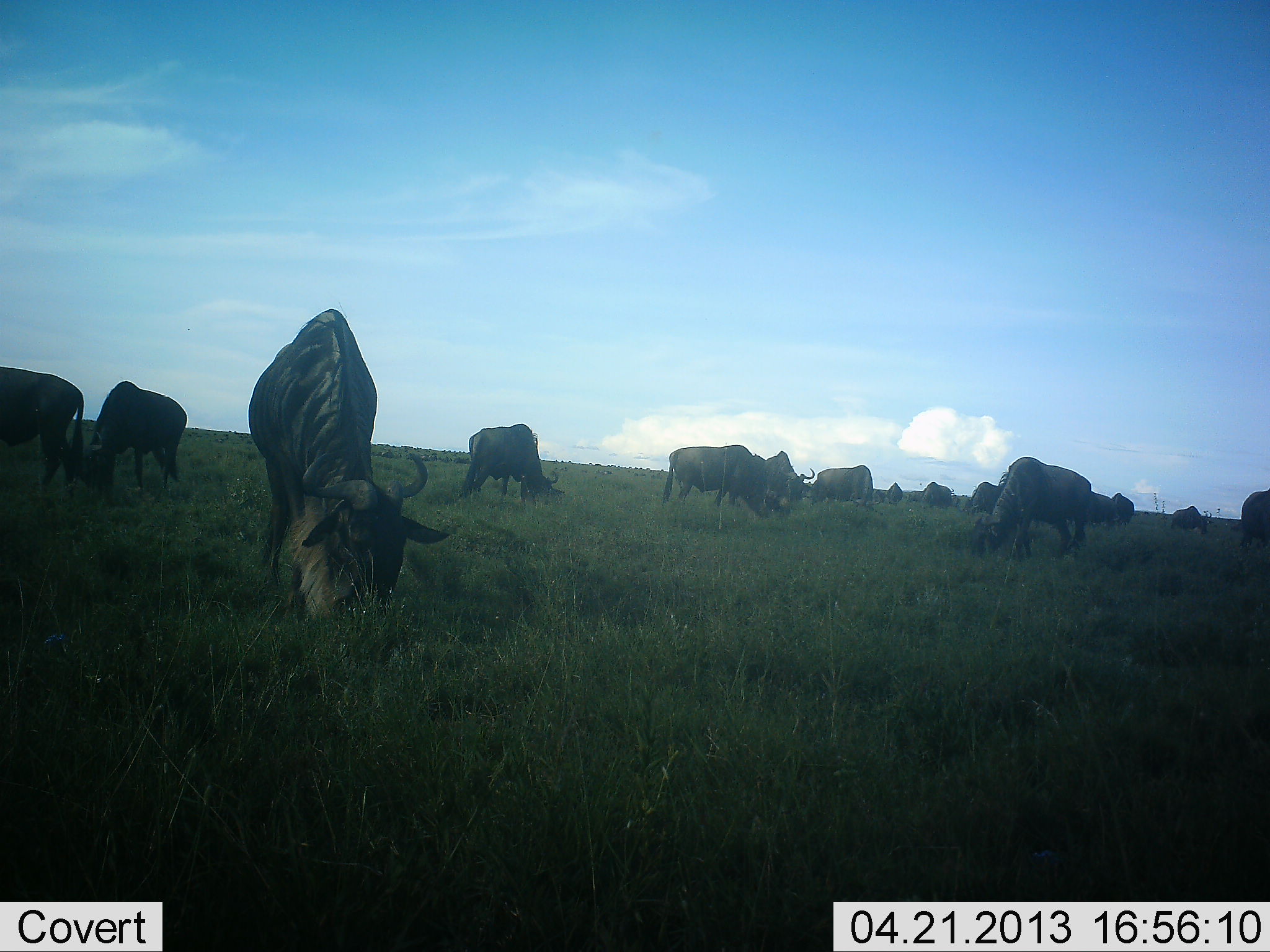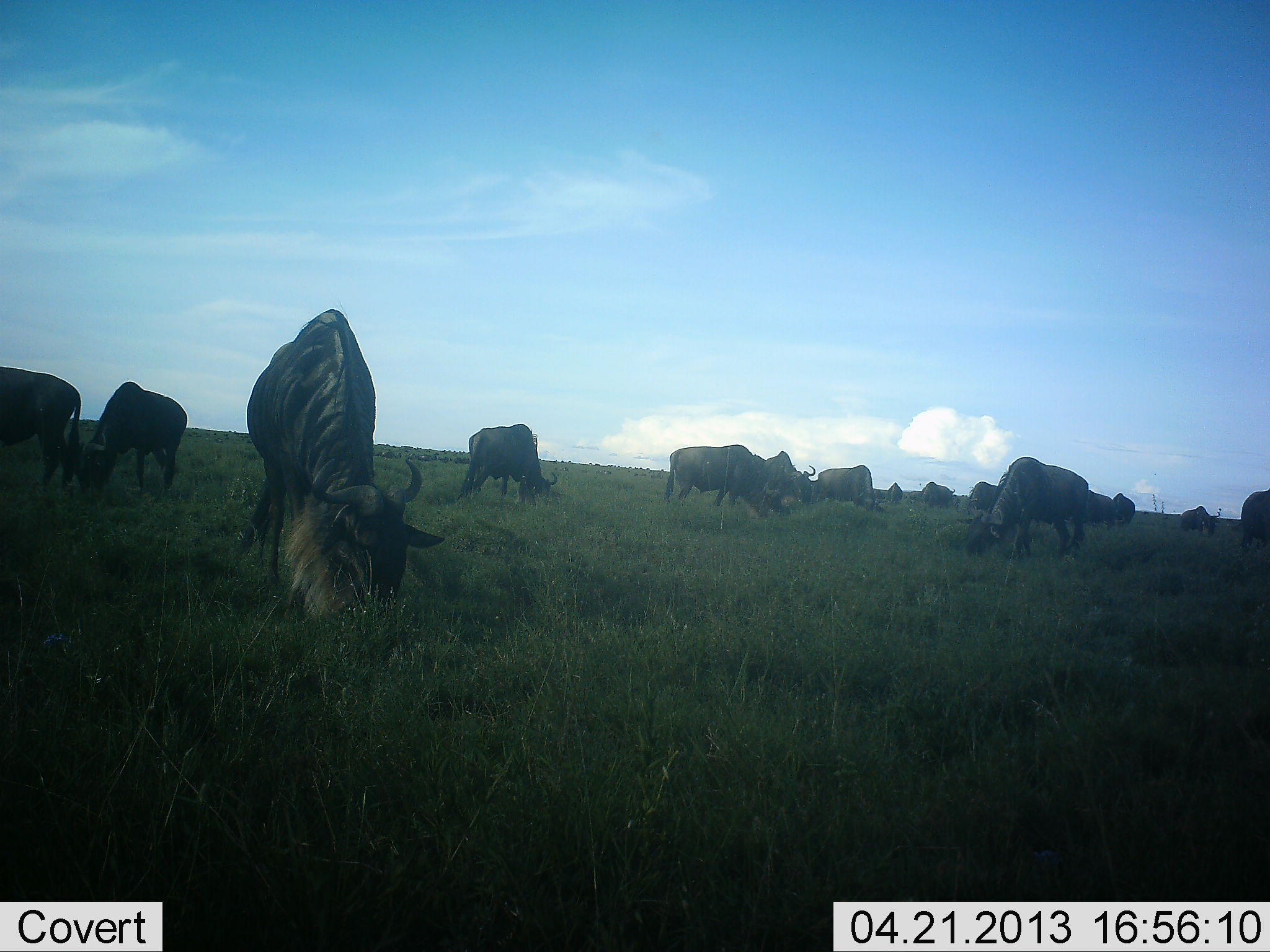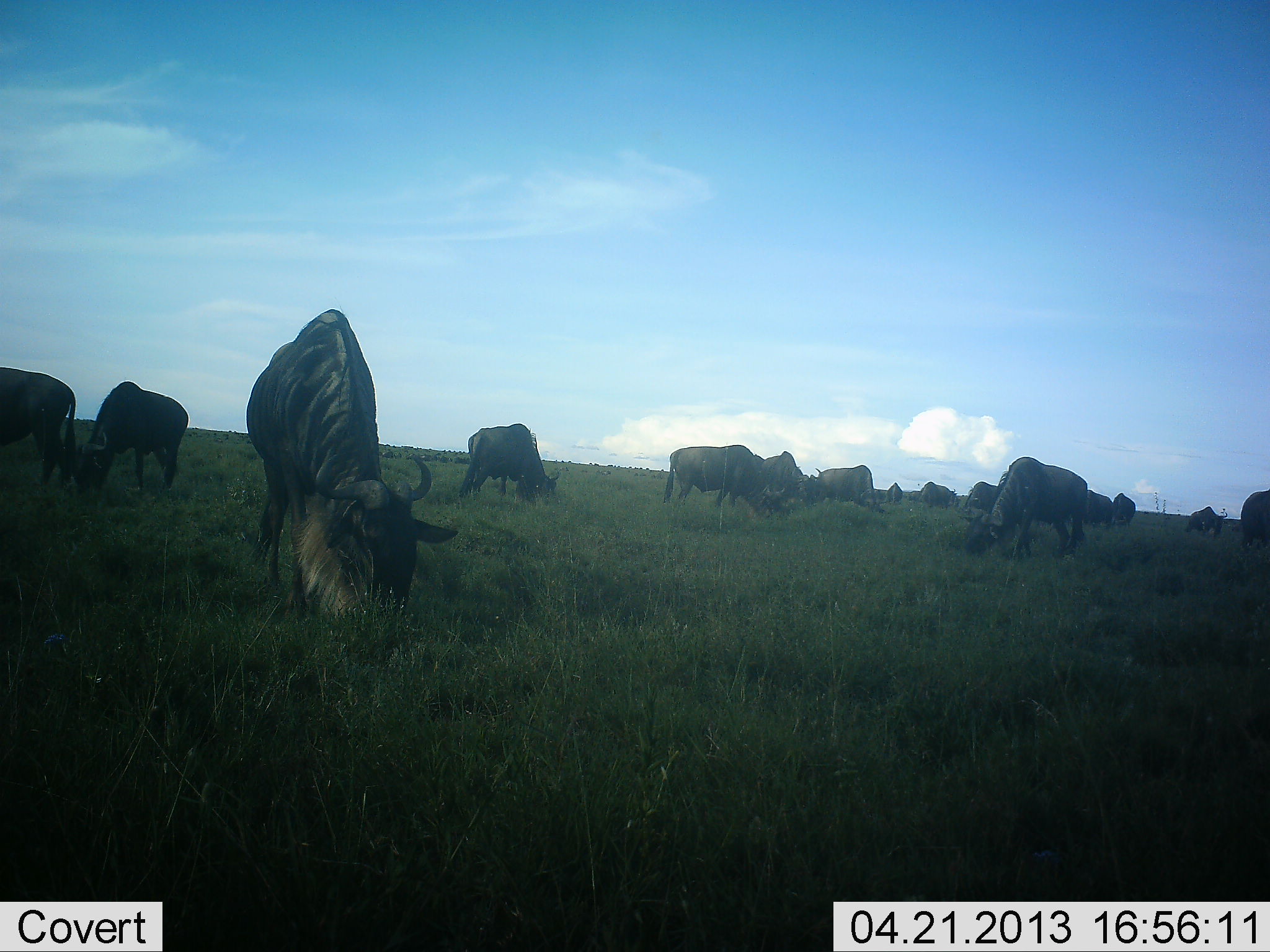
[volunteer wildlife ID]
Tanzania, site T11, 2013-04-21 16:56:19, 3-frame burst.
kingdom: Animalia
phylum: Chordata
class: Mammalia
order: Artiodactyla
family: Bovidae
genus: Connochaetes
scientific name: Connochaetes taurinus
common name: blue wildebeest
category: wildebeest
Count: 11-50.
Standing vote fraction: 19%.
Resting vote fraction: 4%.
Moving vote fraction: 15%.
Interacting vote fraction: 7%.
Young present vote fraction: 4%.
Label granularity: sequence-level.